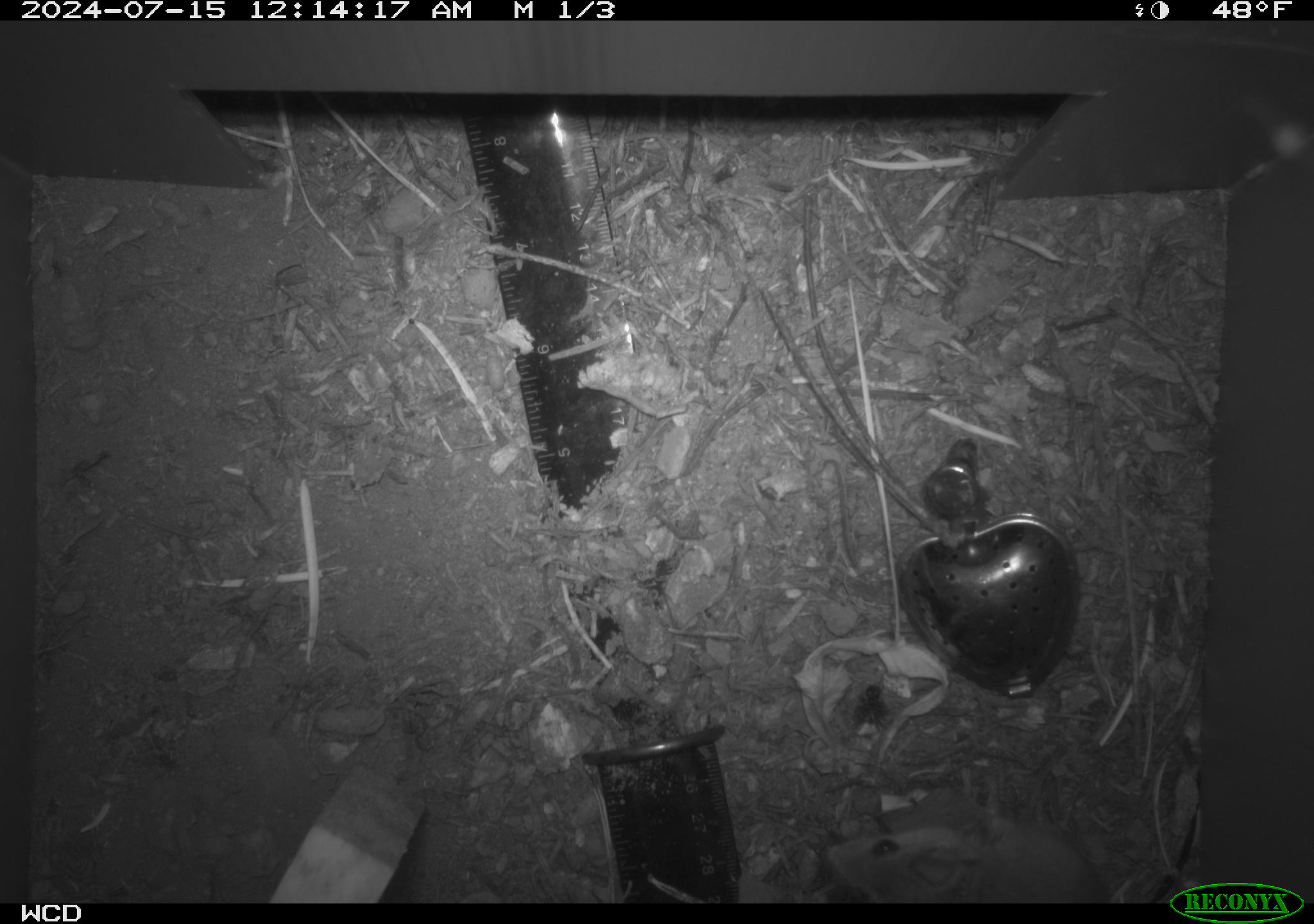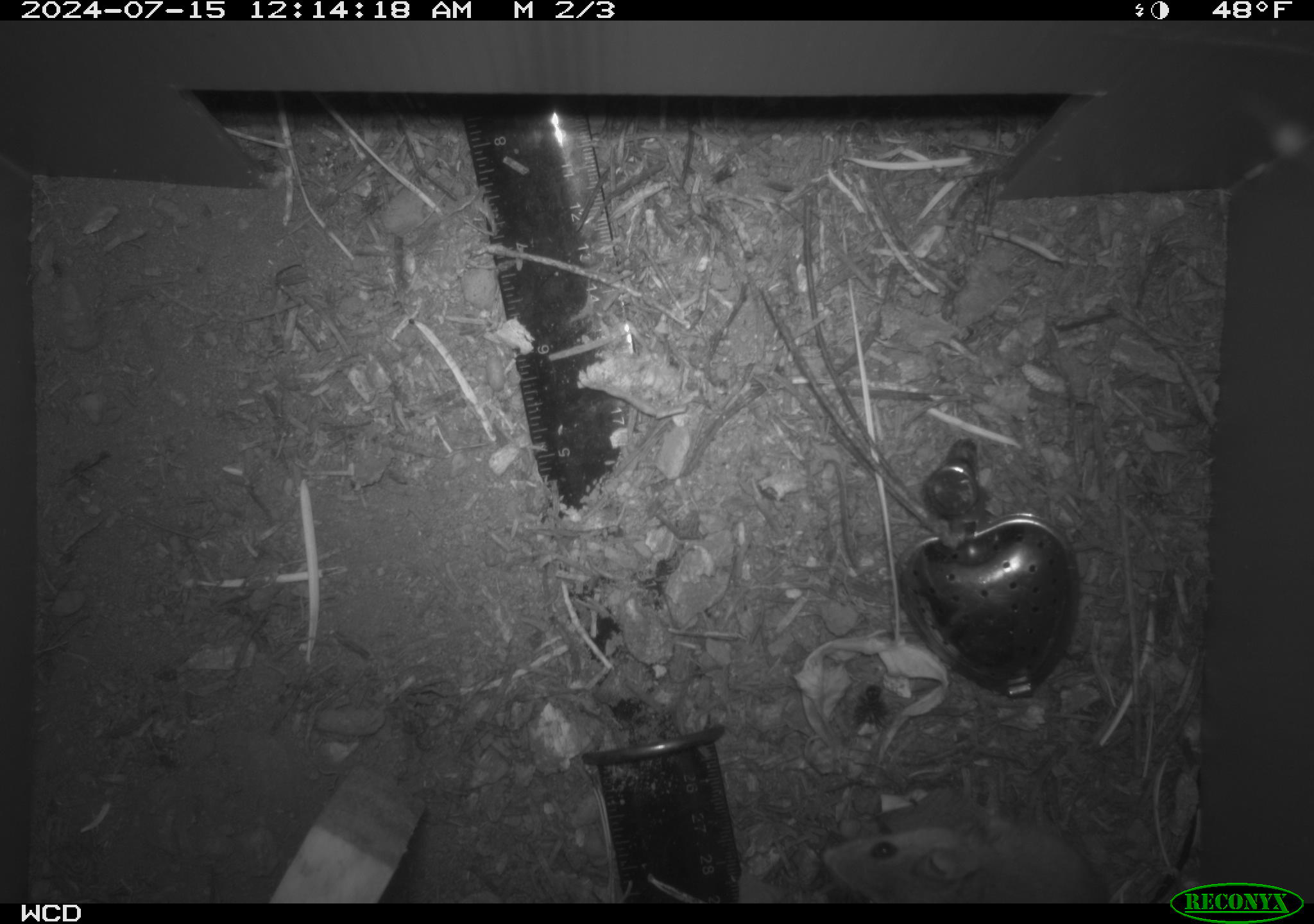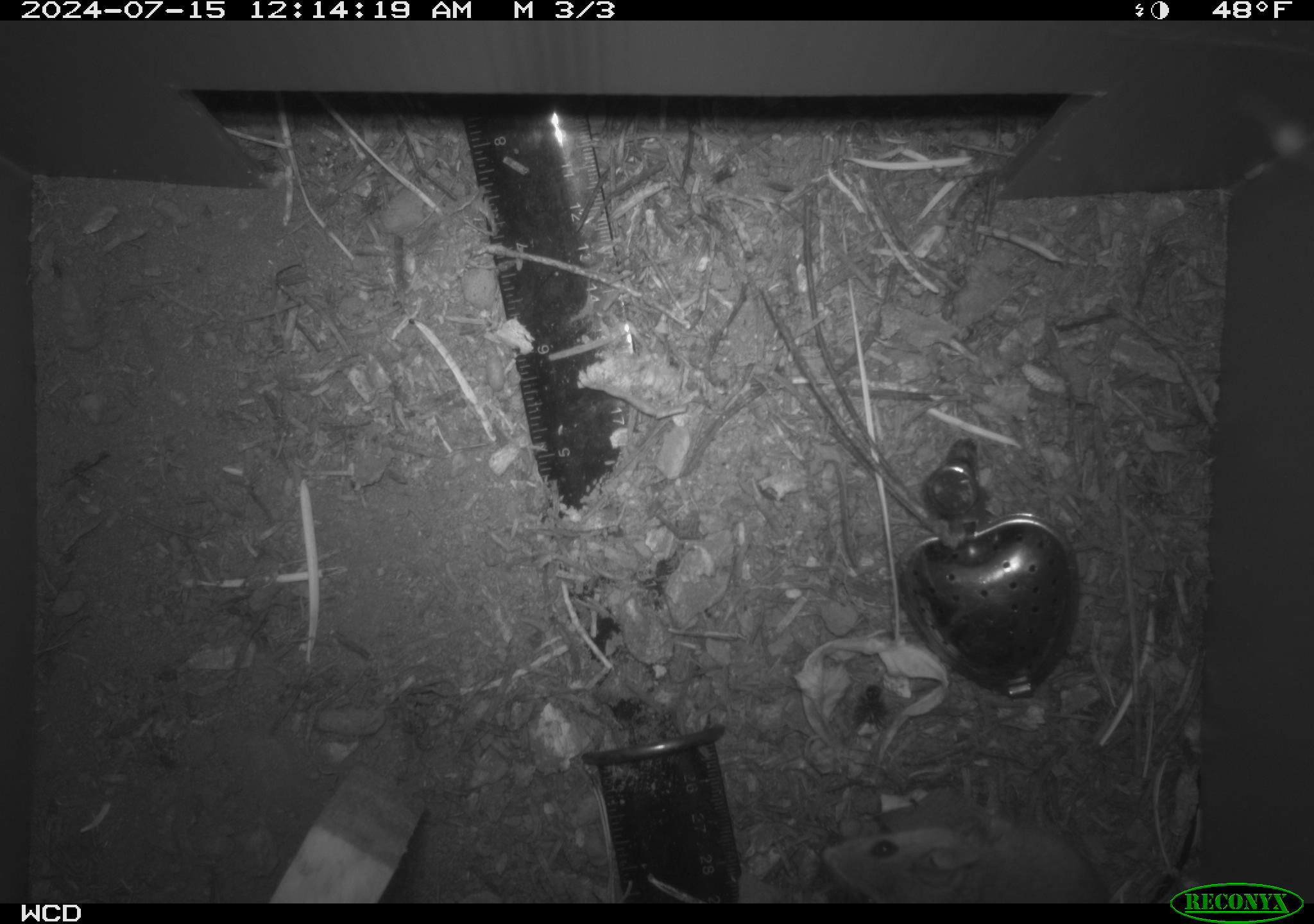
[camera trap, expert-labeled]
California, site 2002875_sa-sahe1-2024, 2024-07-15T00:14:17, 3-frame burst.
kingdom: Animalia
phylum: Chordata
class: Mammalia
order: Rodentia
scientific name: Rodentia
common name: mouse species